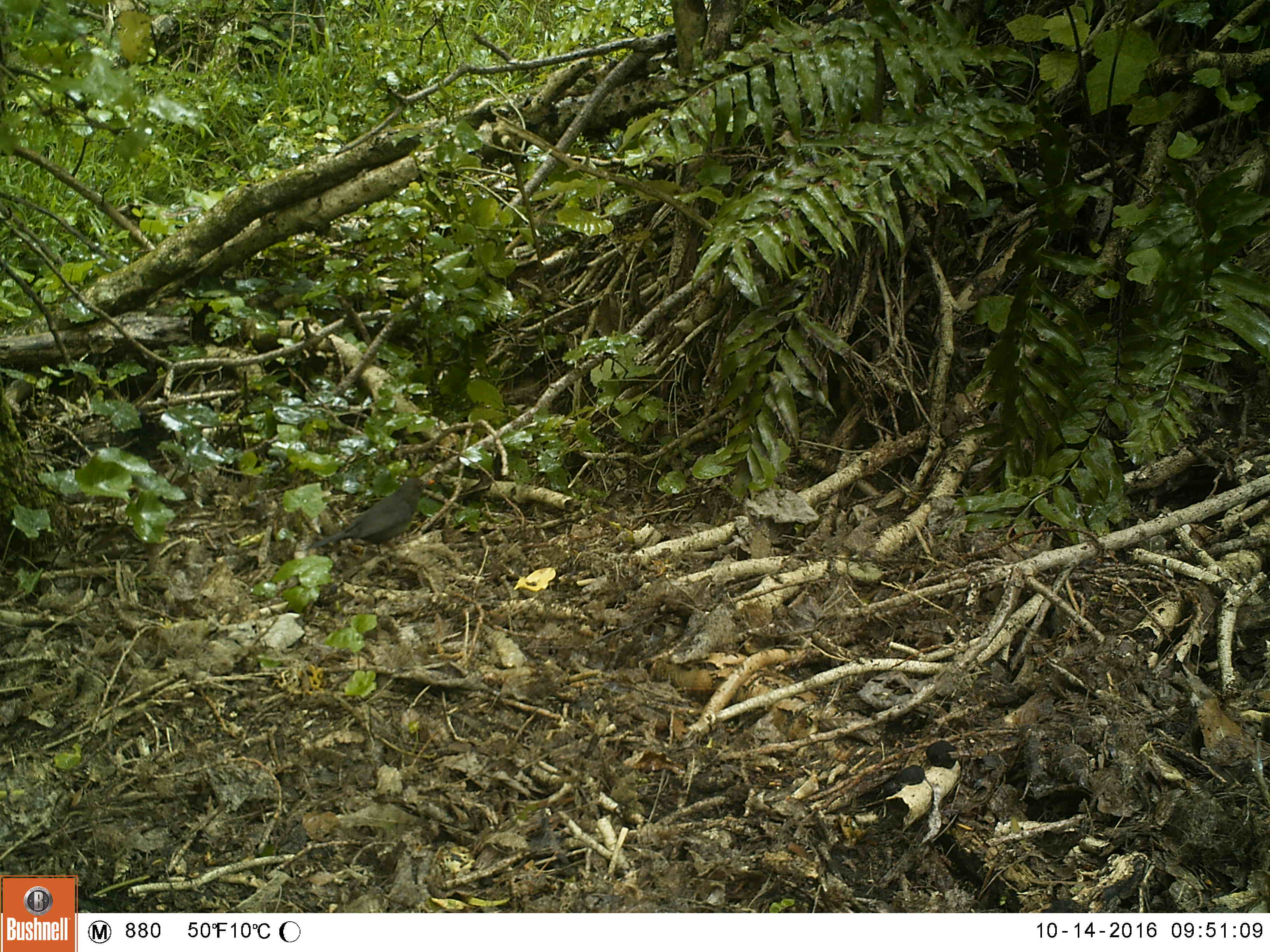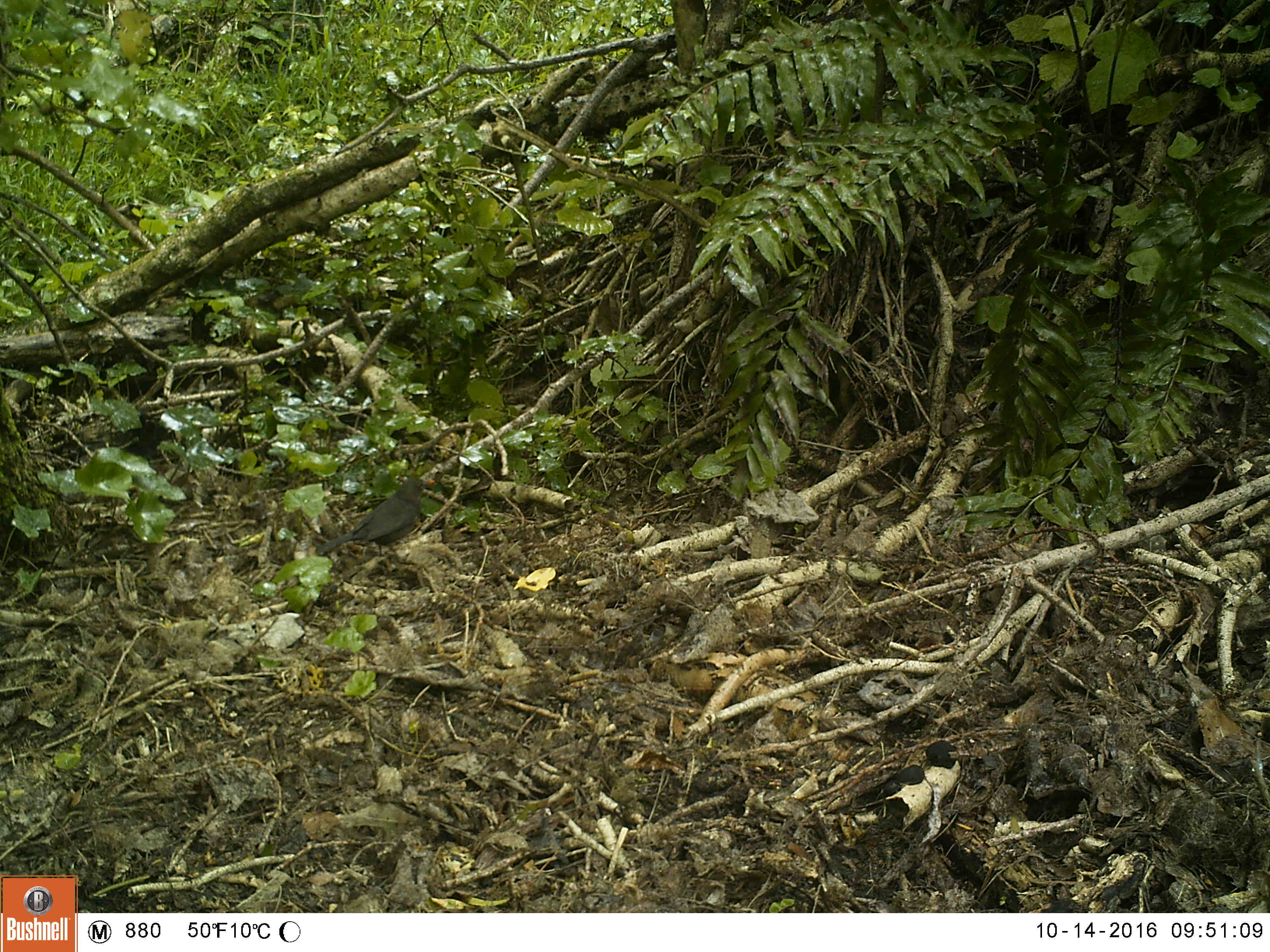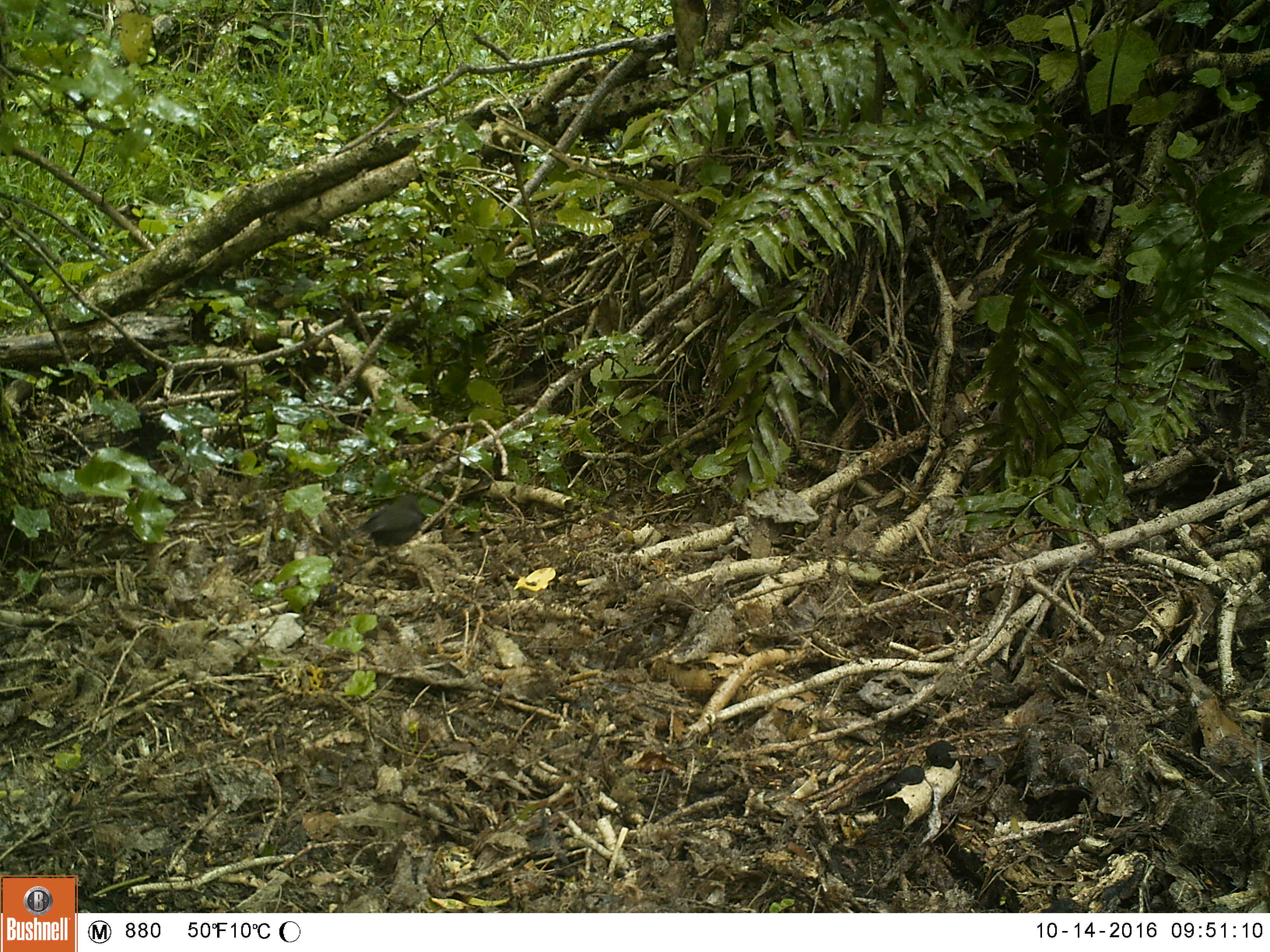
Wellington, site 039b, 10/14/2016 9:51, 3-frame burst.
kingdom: Animalia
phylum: Chordata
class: Aves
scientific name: Aves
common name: bird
Bird (Aves).